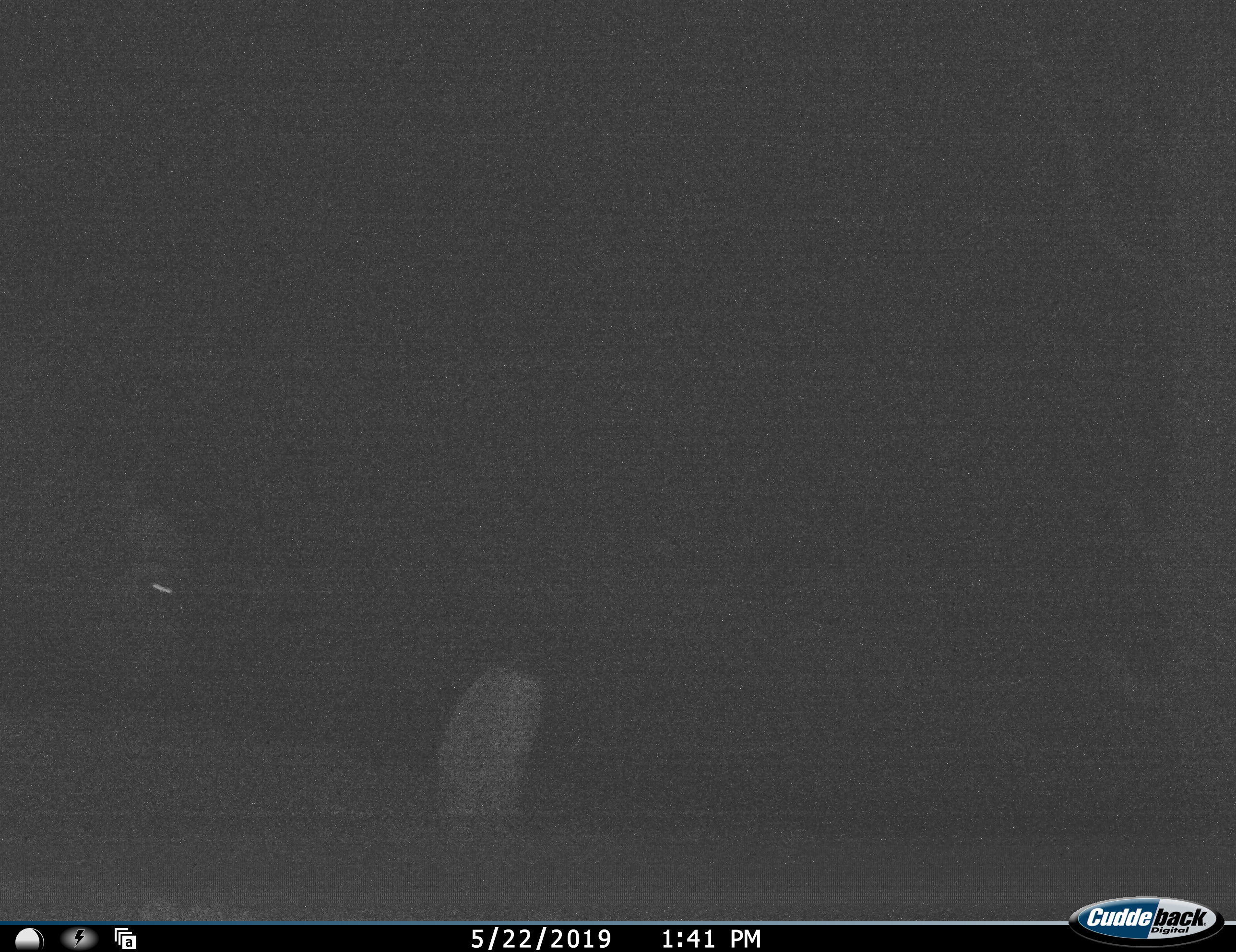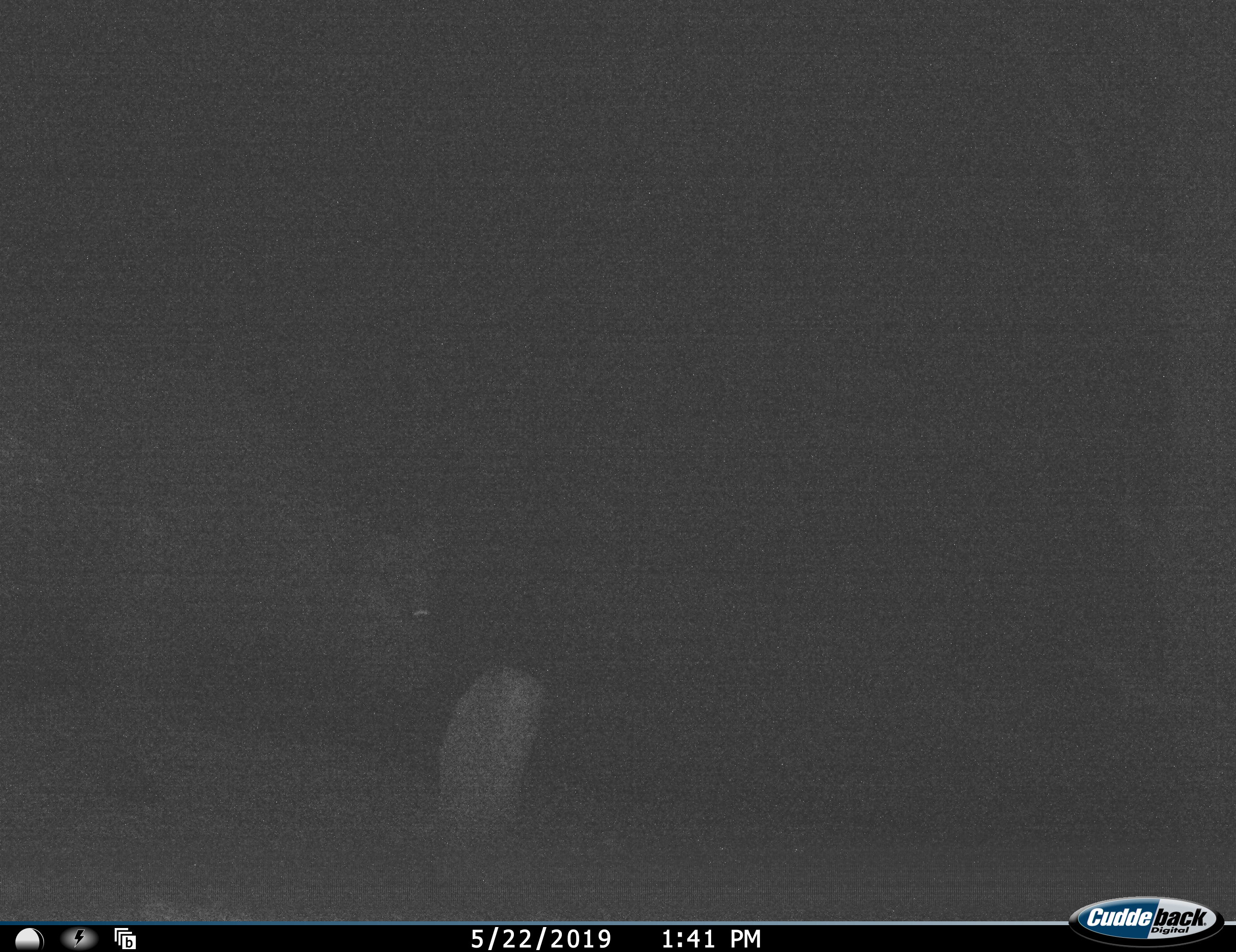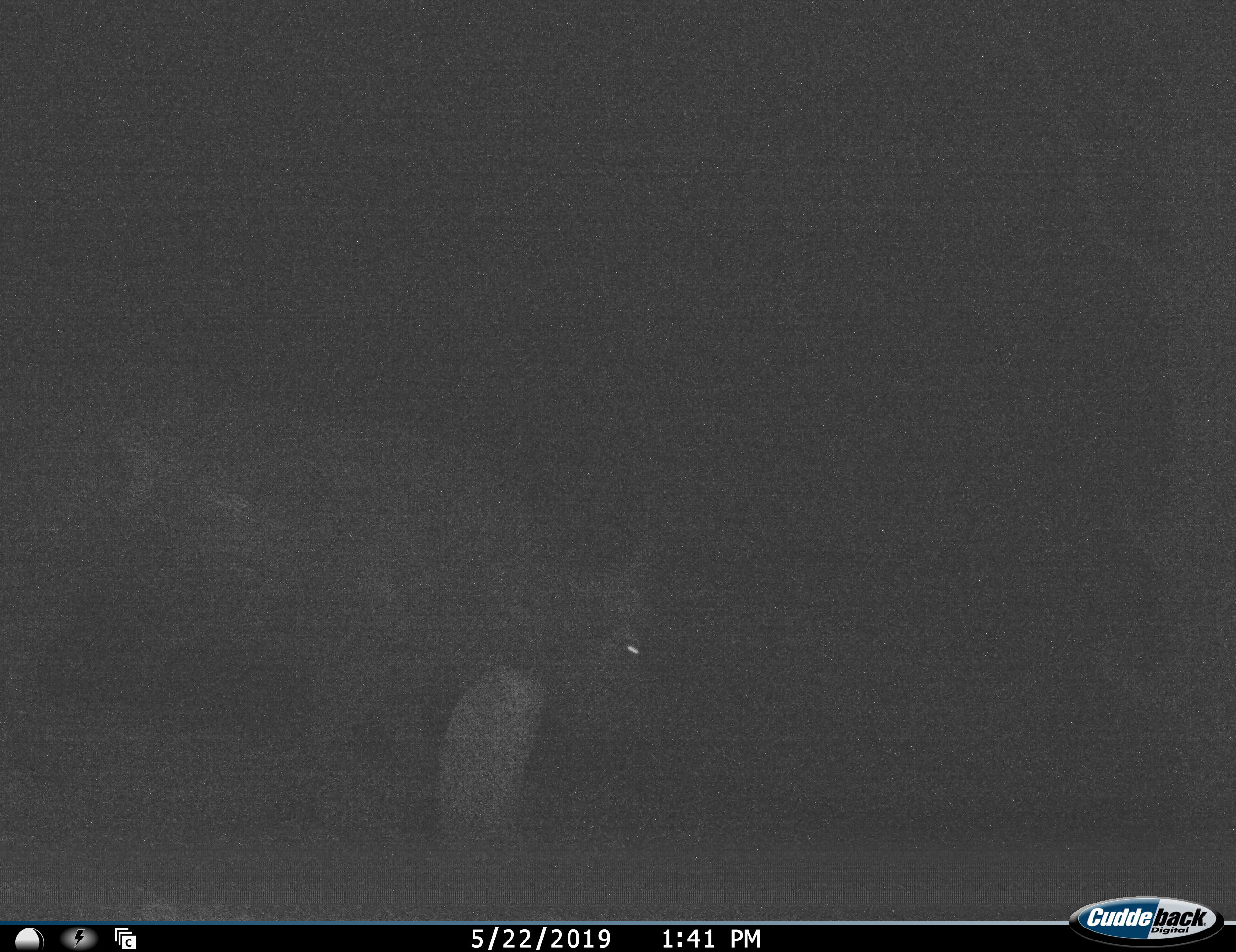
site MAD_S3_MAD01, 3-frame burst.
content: unidentified animal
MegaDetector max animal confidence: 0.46